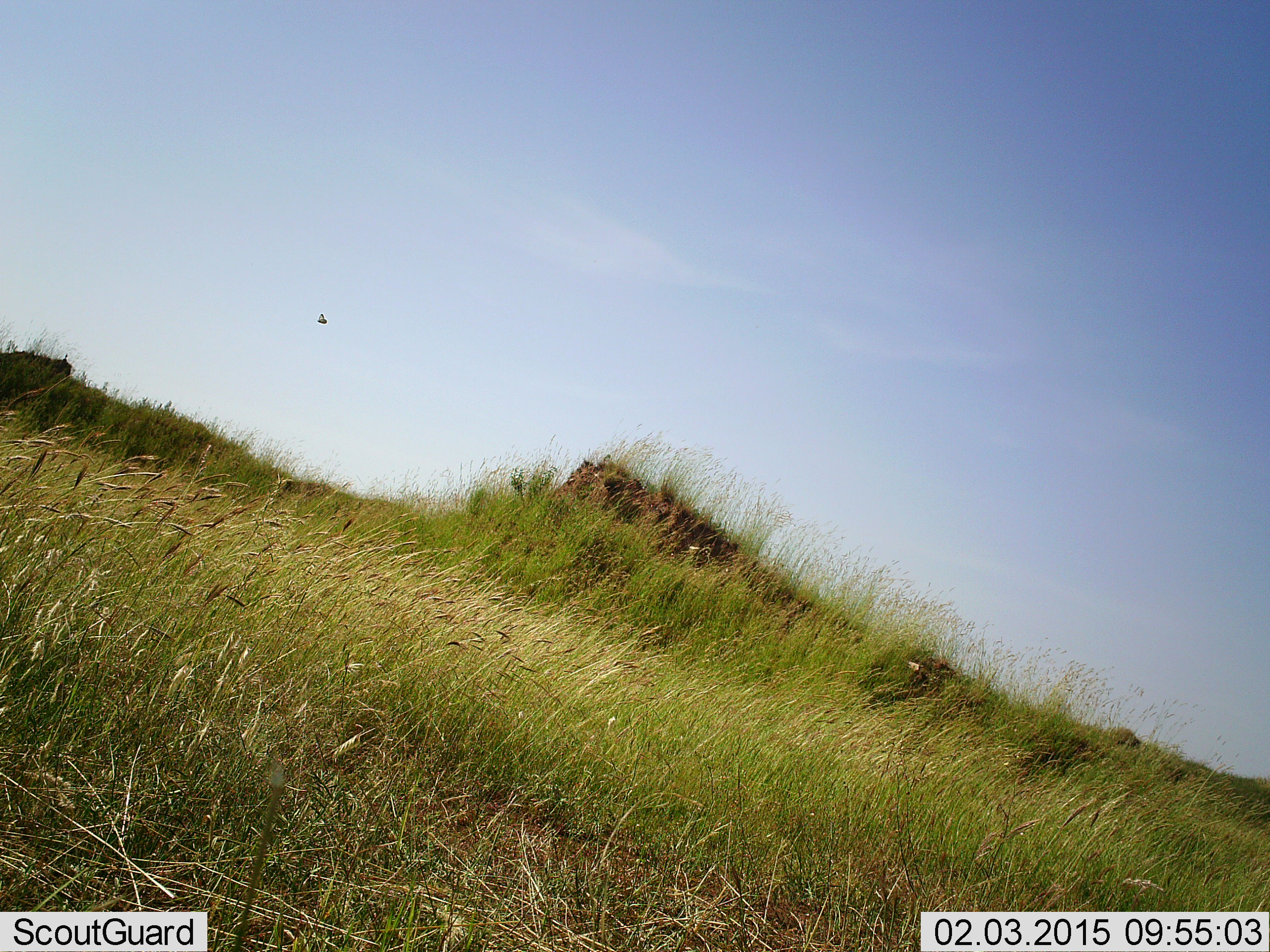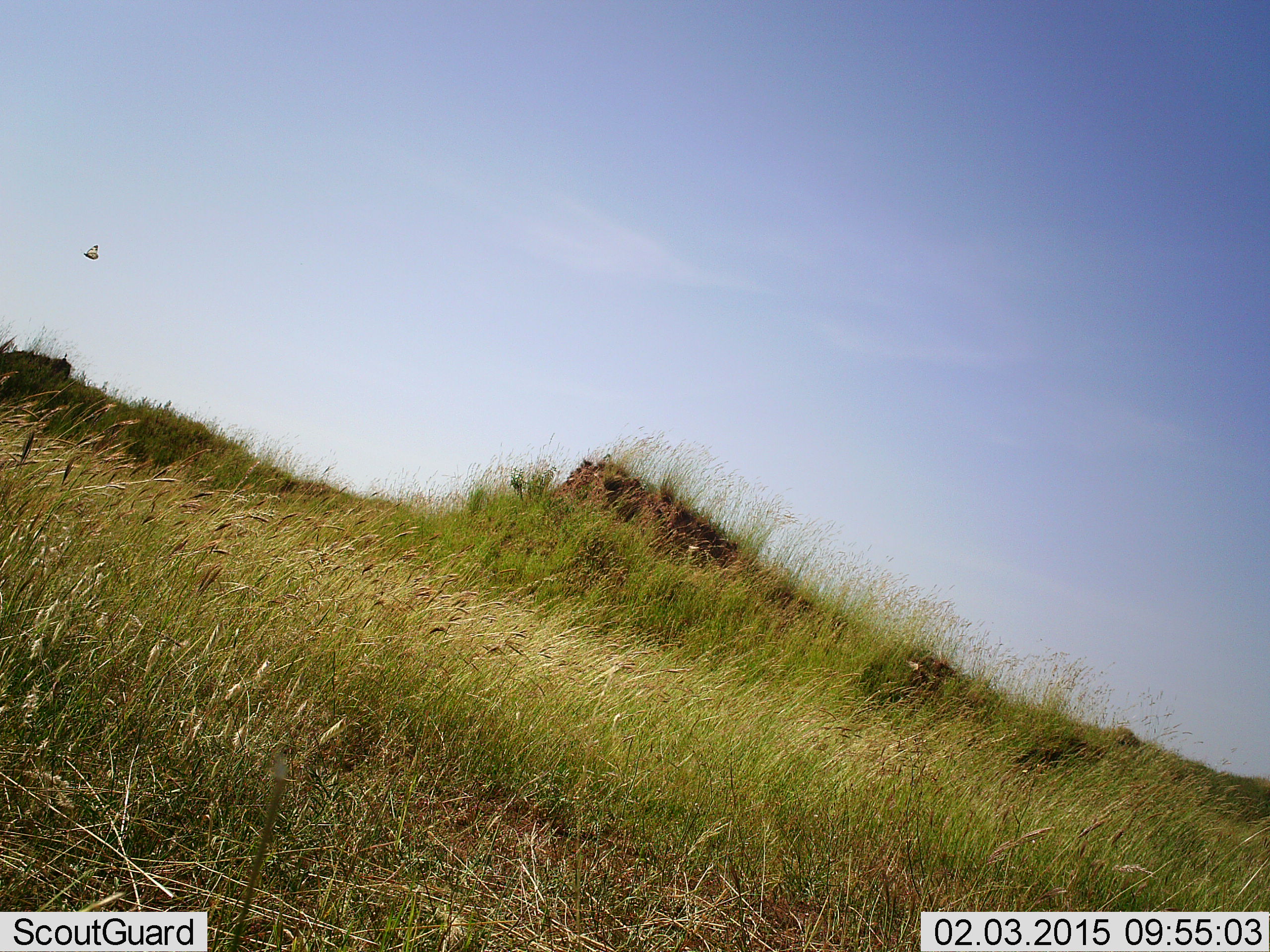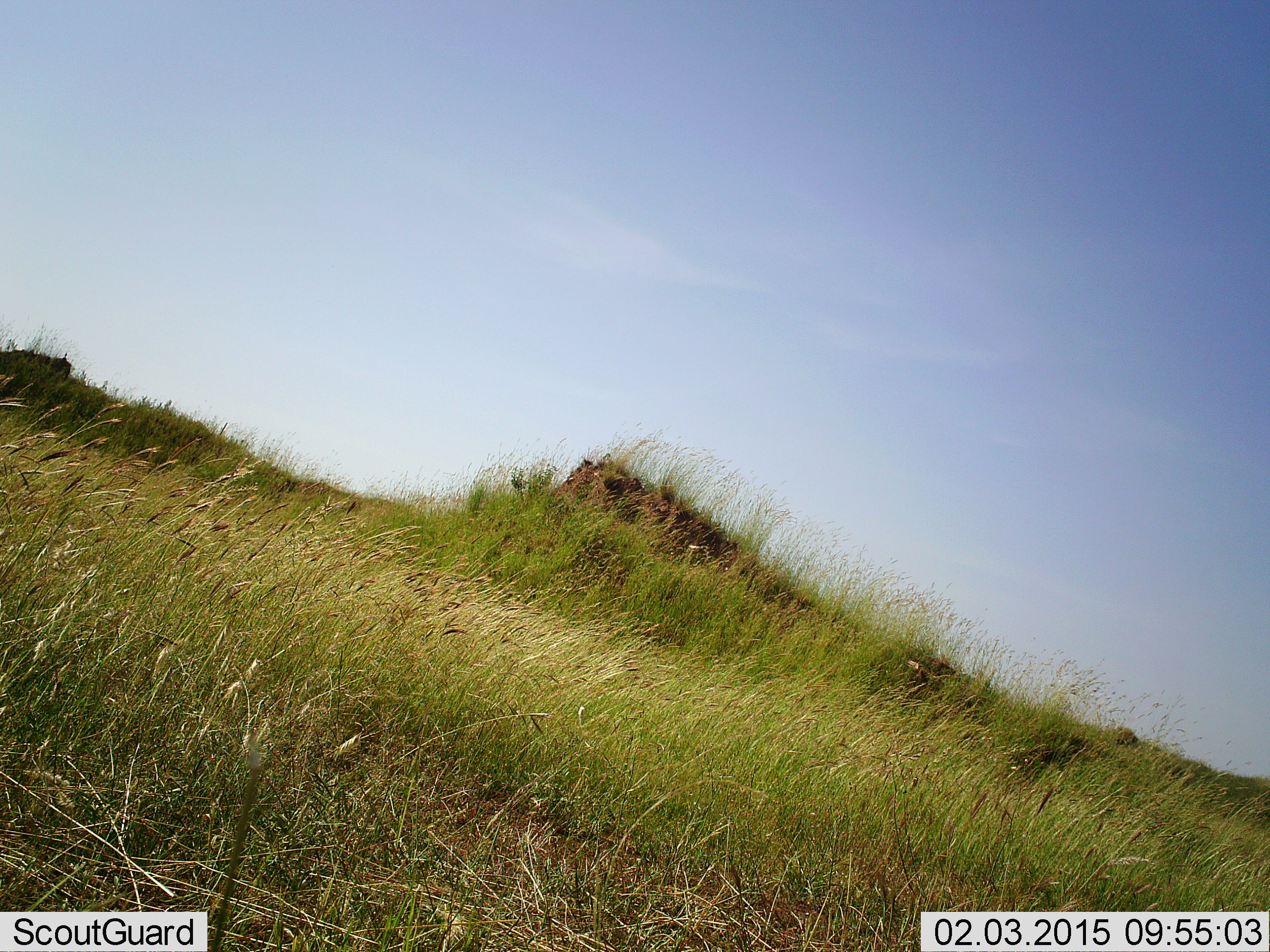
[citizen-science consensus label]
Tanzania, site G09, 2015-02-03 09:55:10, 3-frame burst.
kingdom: Animalia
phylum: Arthropoda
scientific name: Arthropoda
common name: arthropods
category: insectspider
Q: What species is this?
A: Insectspider (arthropods) (Arthropoda).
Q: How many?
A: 1.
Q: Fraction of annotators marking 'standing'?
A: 0%.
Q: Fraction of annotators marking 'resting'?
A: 0%.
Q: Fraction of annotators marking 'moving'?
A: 100%.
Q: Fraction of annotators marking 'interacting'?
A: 0%.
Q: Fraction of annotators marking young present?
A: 0%.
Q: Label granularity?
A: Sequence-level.